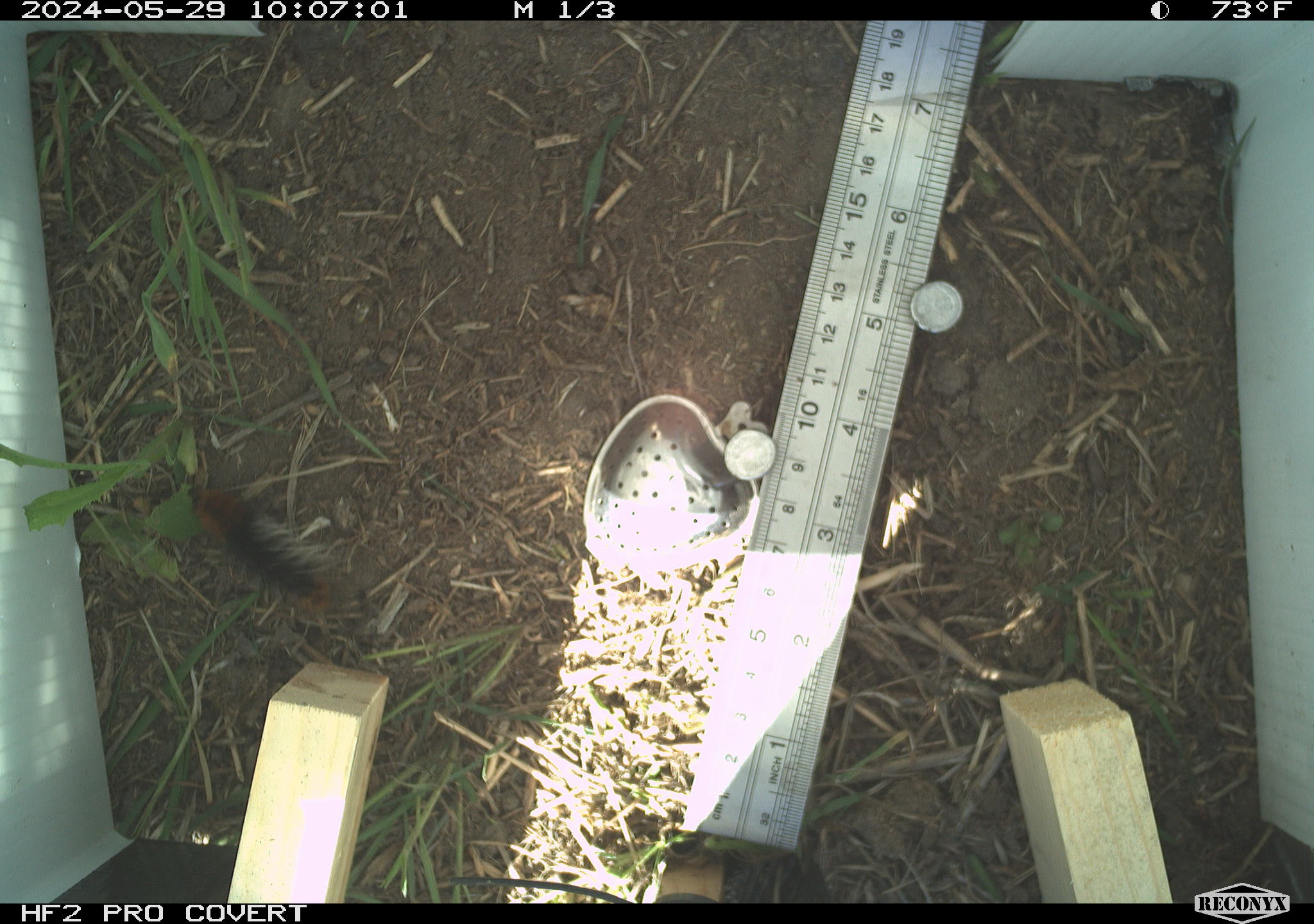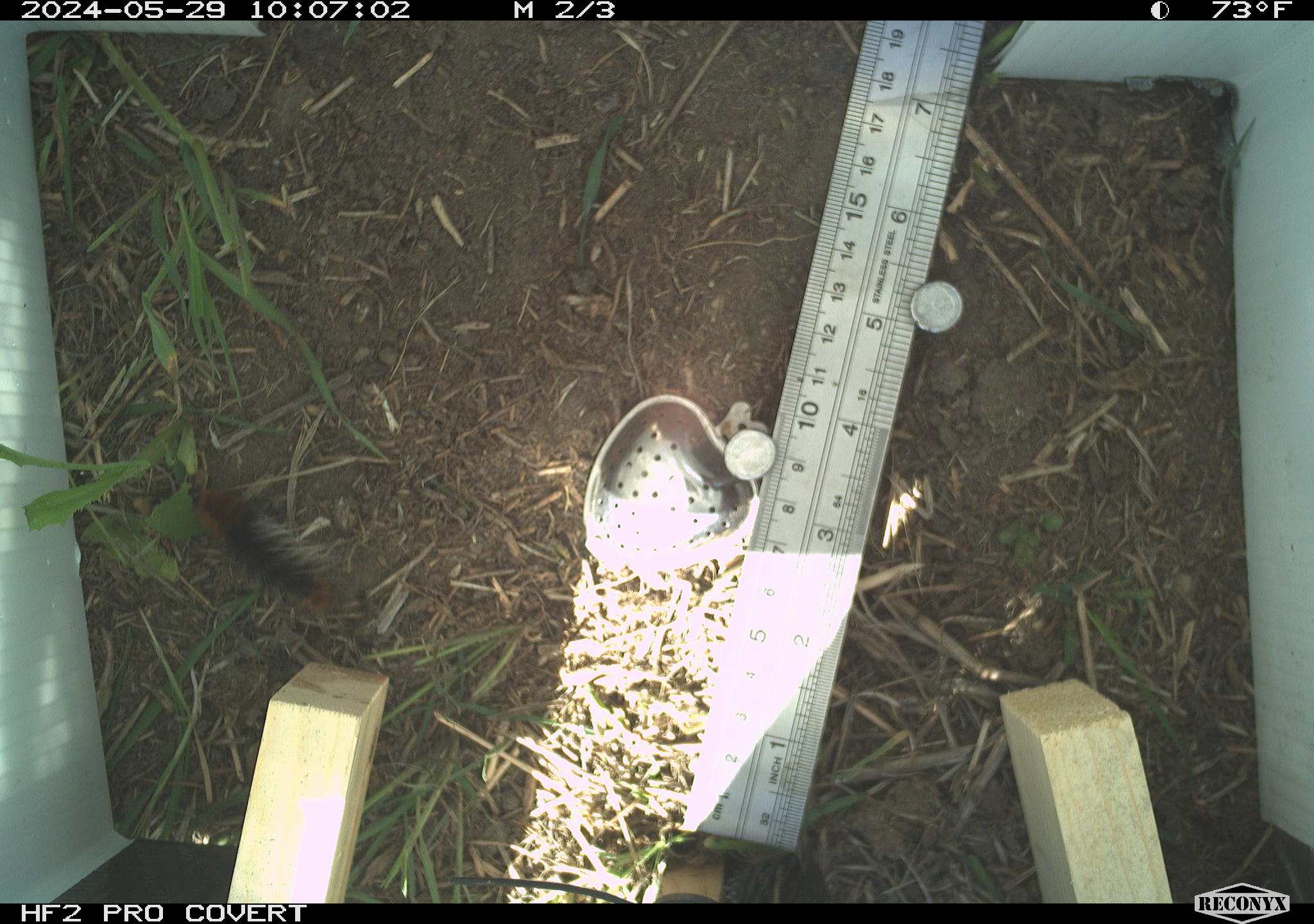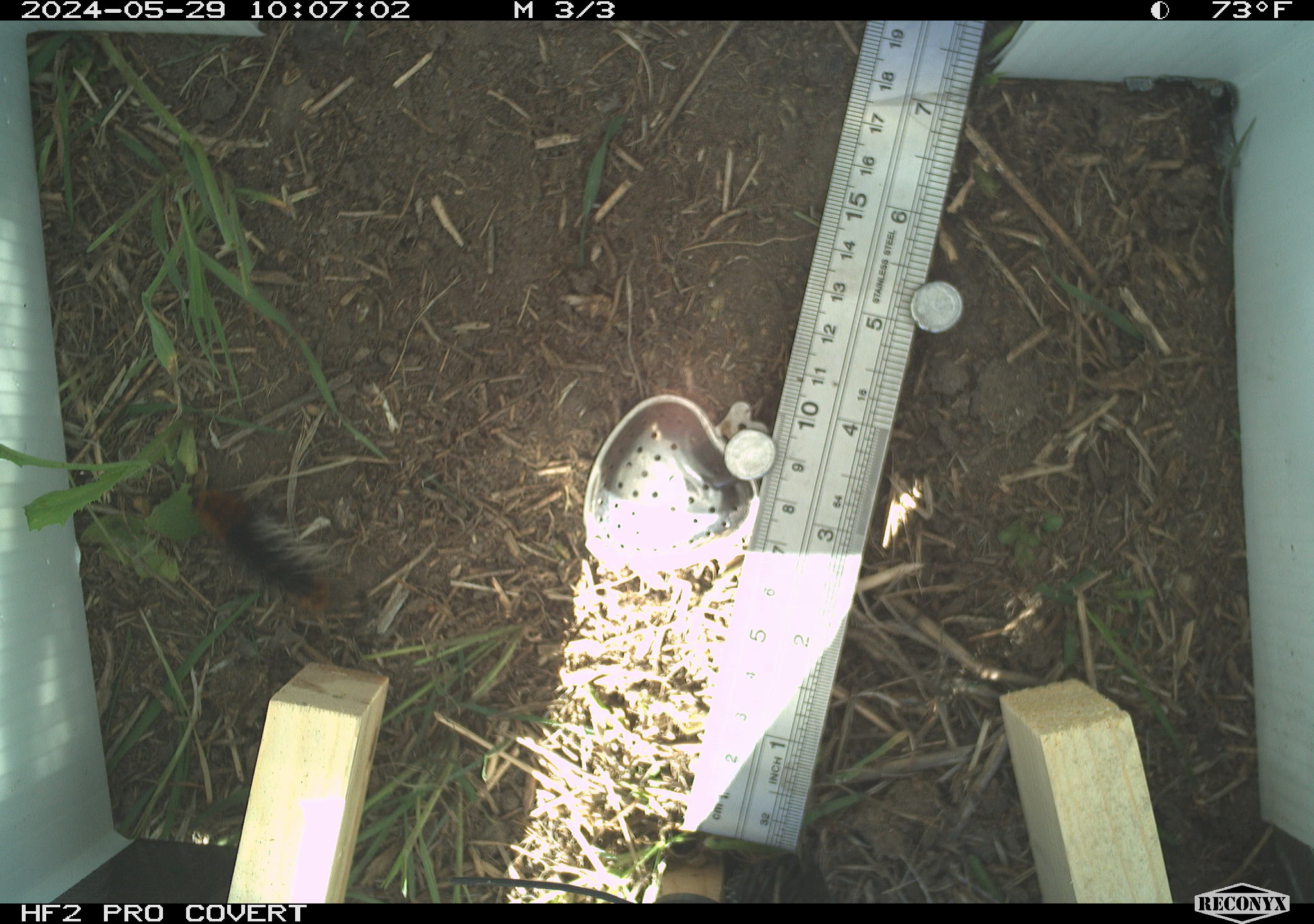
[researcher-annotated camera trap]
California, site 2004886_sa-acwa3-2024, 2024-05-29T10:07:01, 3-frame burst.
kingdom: Animalia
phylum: Arthropoda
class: Insecta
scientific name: Insecta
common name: insect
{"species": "insect (Insecta)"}